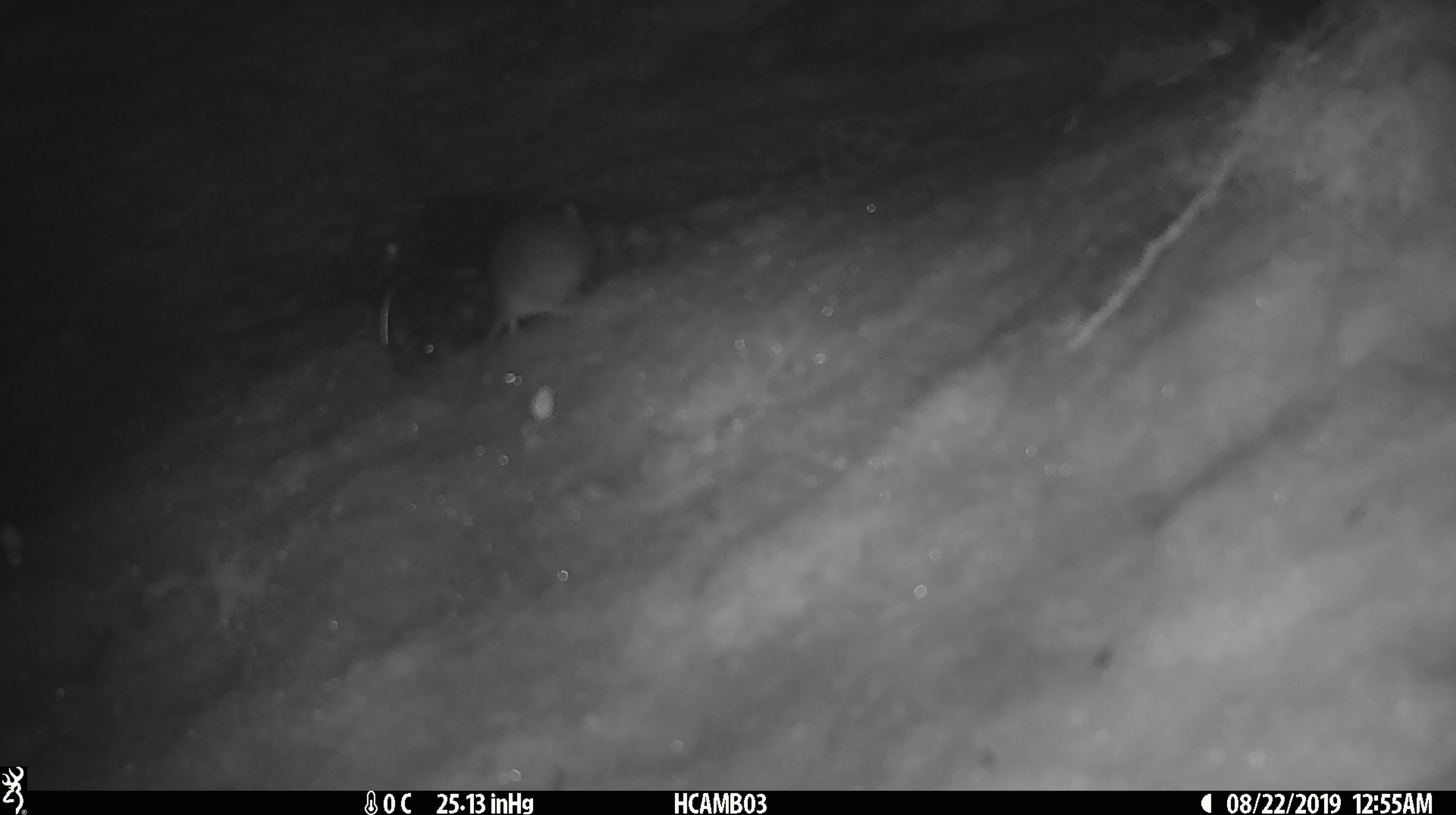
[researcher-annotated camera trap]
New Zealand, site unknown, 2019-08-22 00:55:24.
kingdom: Animalia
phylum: Chordata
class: Mammalia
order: Rodentia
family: Muridae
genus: Mus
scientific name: Mus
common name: mouse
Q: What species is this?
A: Mouse (Mus).